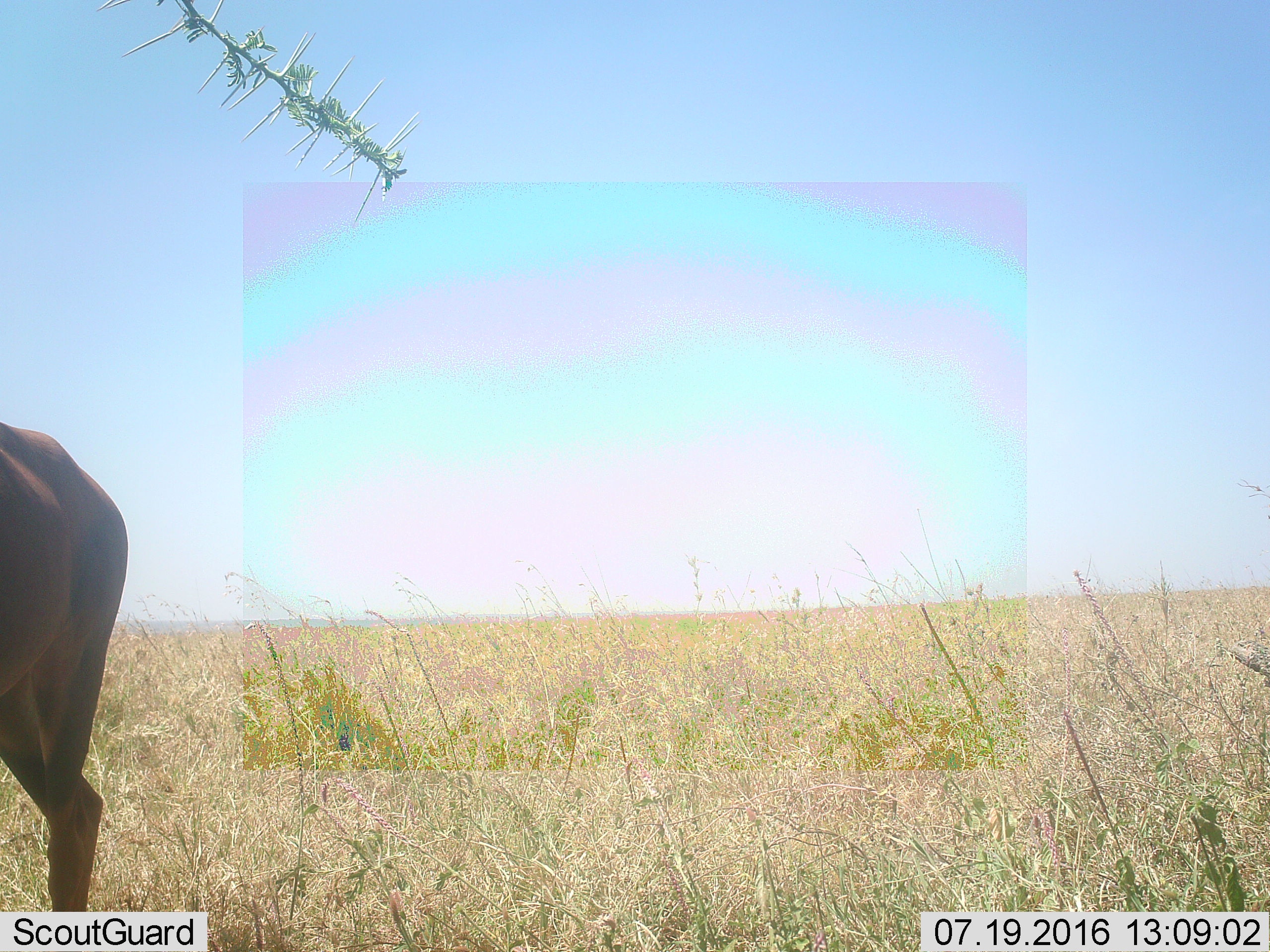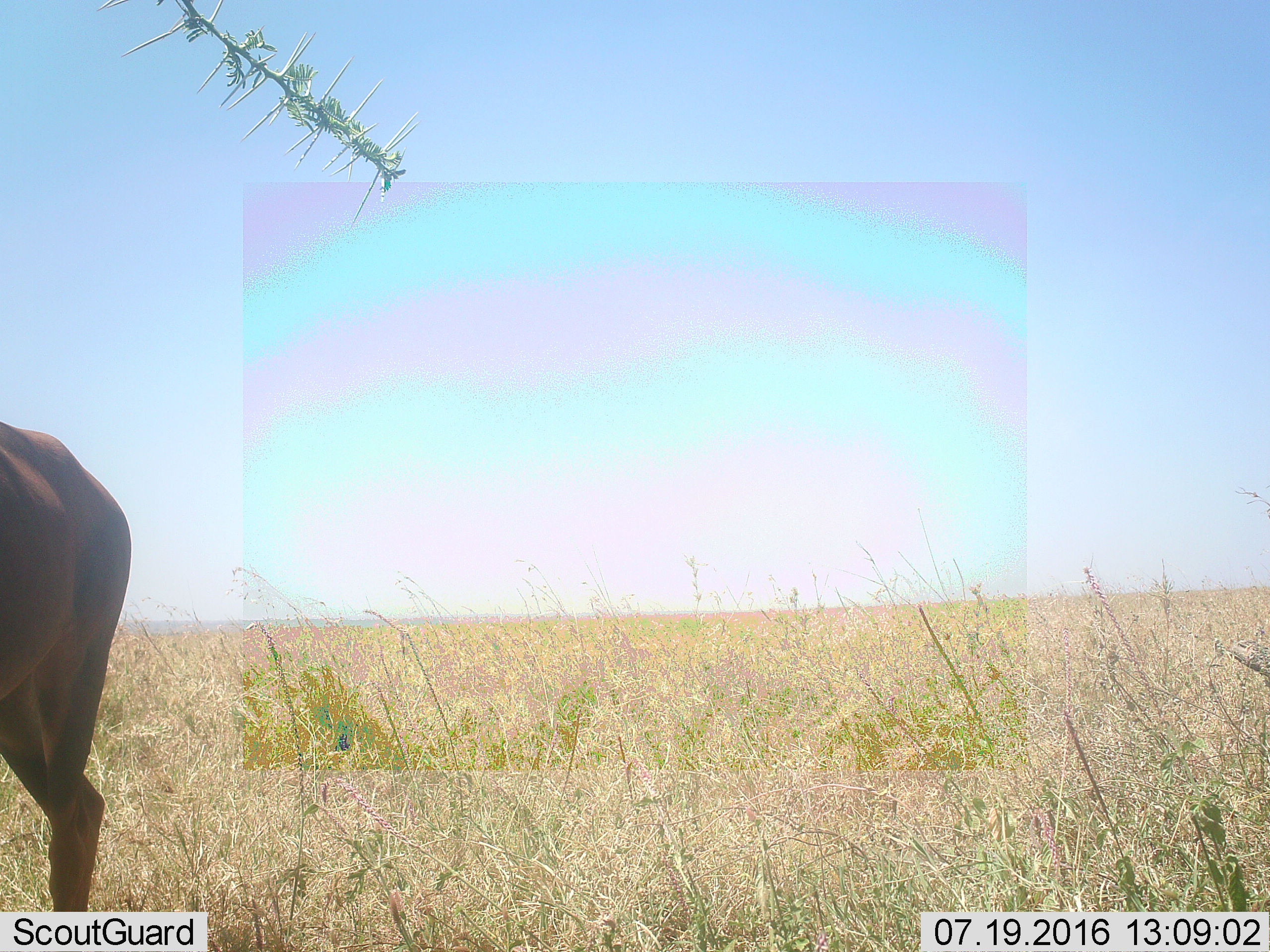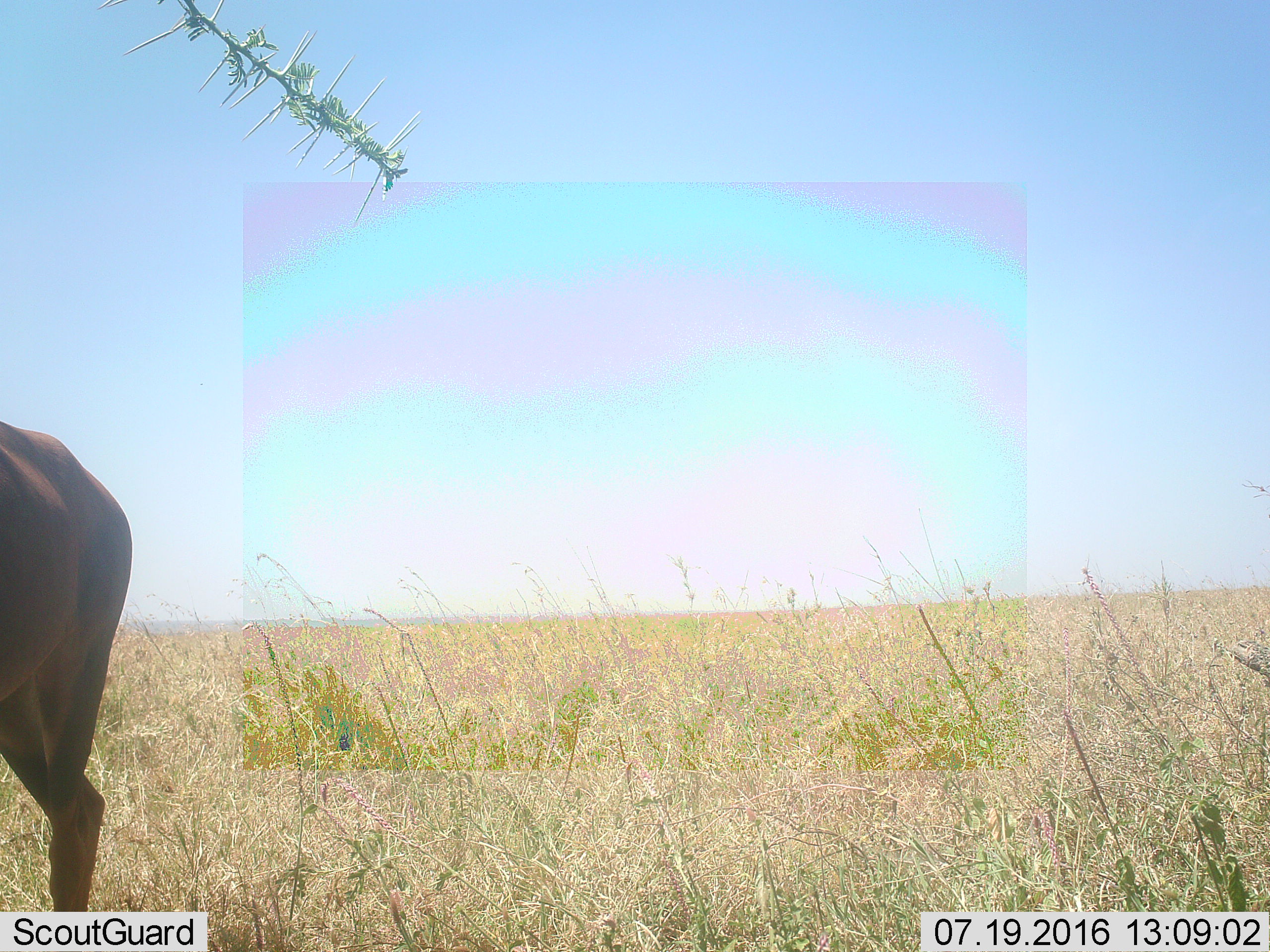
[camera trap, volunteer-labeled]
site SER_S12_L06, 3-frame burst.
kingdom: Animalia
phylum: Chordata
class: Mammalia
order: Artiodactyla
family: Bovidae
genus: Damaliscus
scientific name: Damaliscus lunatus jimela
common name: topi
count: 1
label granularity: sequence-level